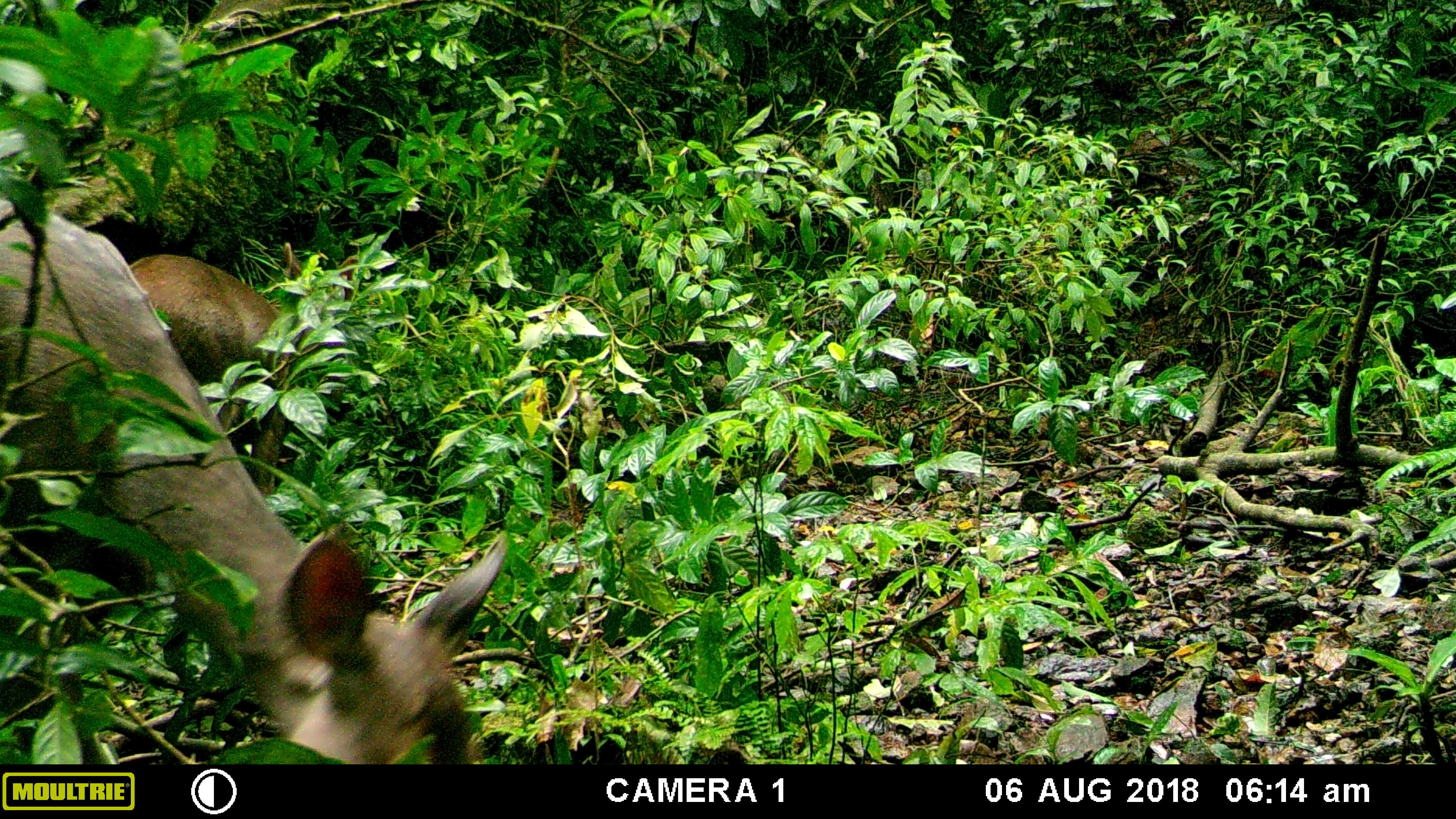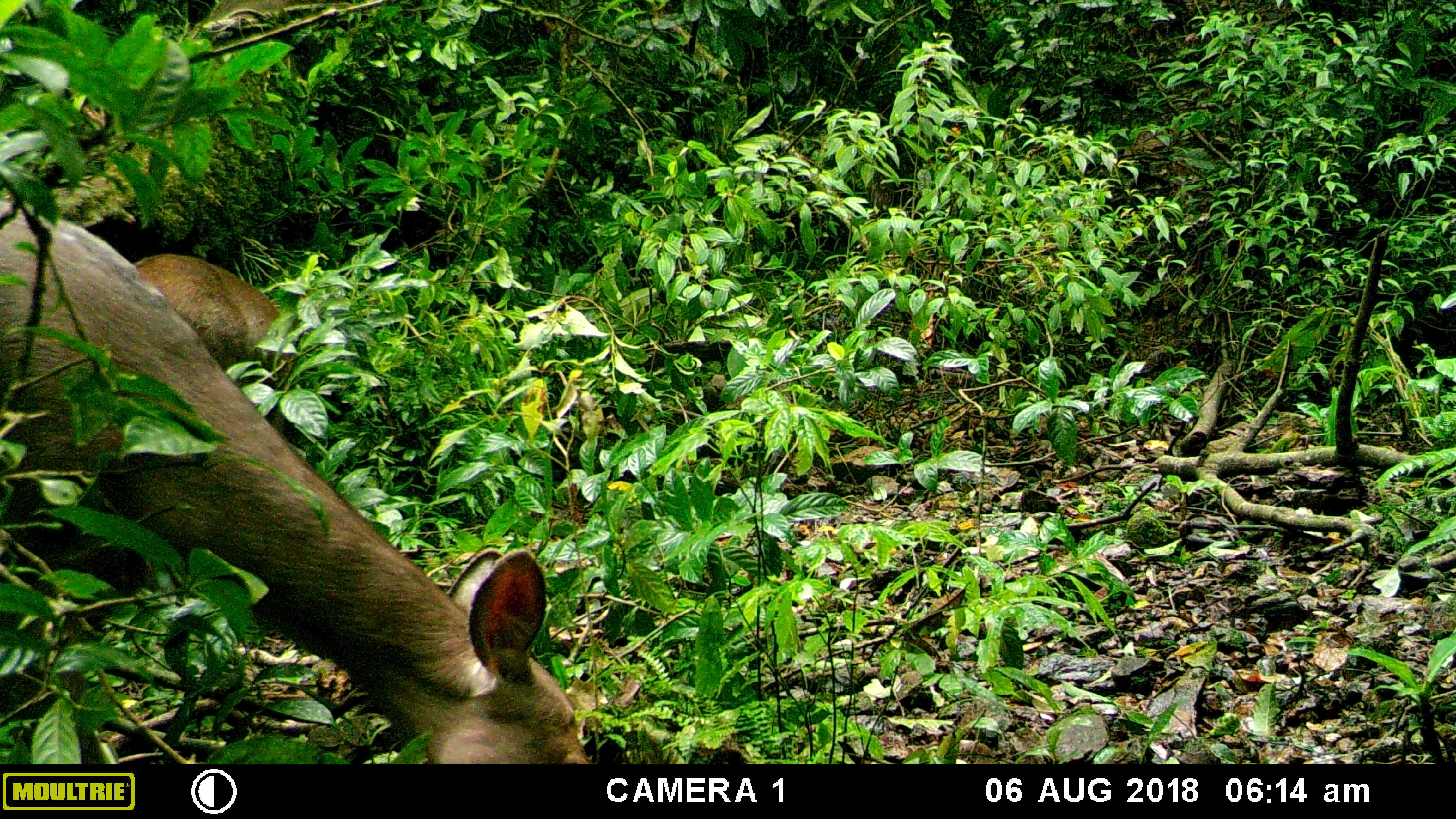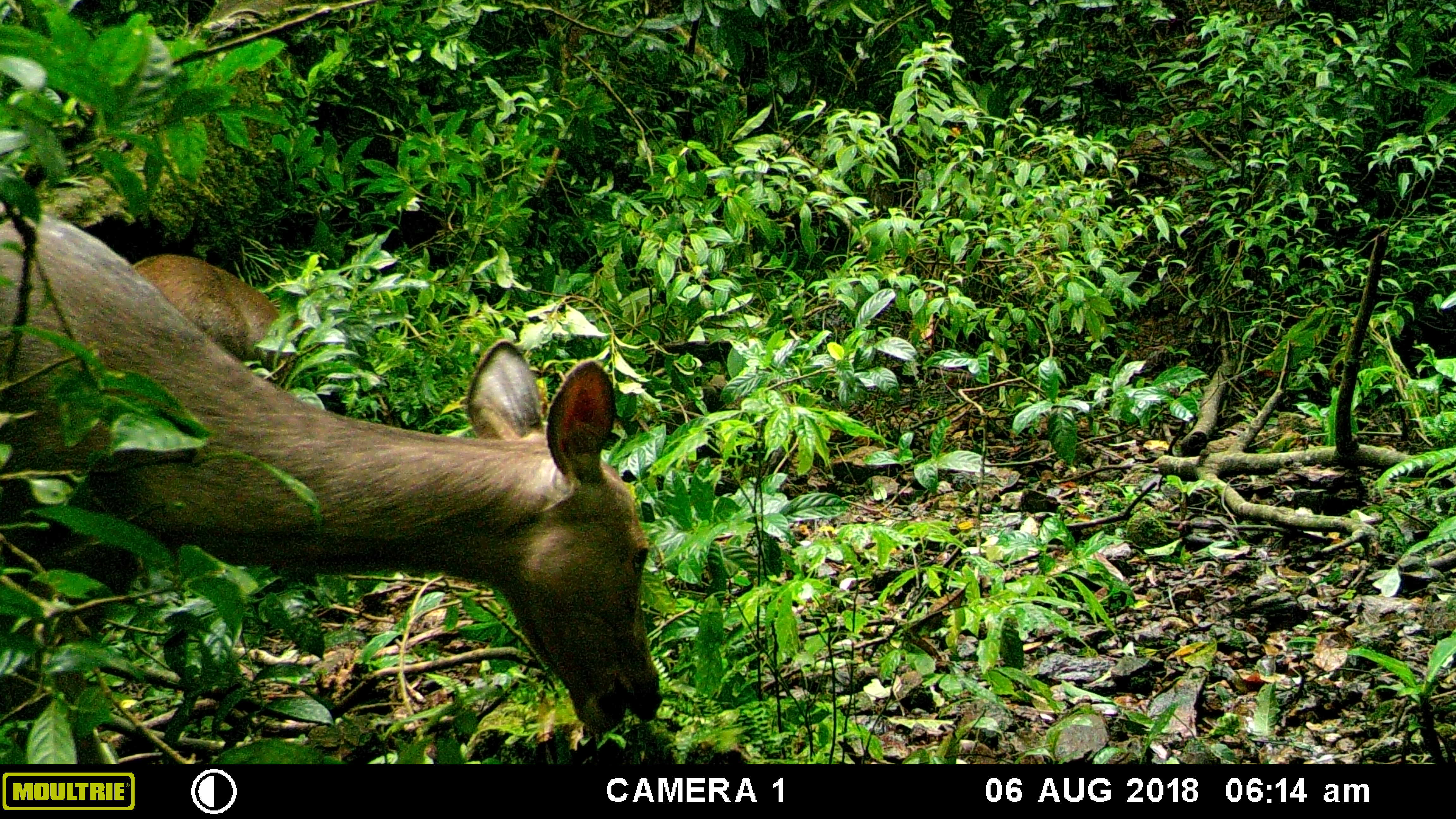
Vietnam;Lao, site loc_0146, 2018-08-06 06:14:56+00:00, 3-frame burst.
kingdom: Animalia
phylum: Chordata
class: Mammalia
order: Artiodactyla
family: Cervidae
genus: Rusa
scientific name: Rusa unicolor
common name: sambar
Sambar (Rusa unicolor). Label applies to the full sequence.